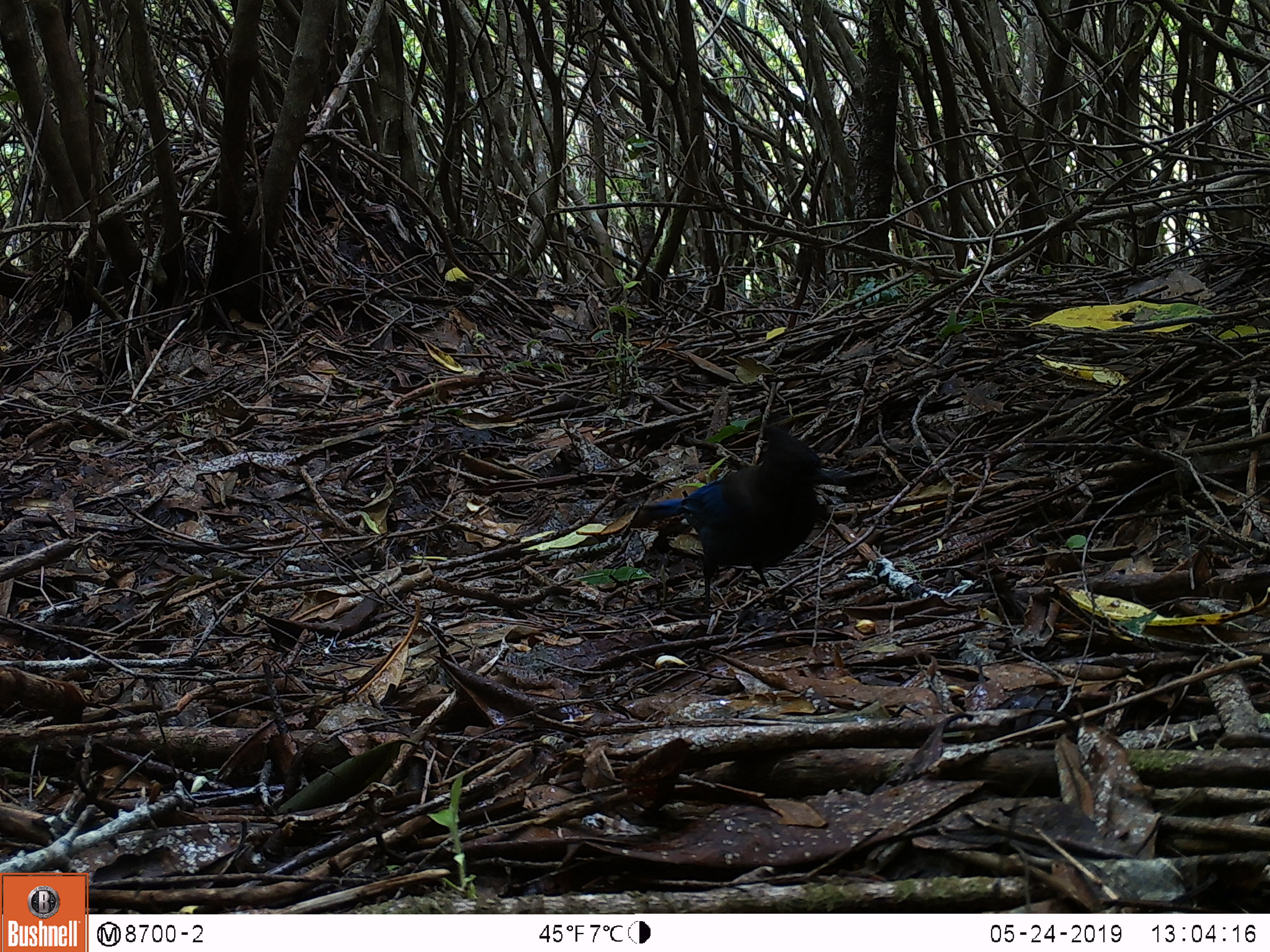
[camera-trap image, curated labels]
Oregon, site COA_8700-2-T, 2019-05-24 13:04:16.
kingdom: Animalia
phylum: Chordata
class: Aves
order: Passeriformes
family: Corvidae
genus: Cyanocitta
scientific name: Cyanocitta stelleri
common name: steller's jay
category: stellers jay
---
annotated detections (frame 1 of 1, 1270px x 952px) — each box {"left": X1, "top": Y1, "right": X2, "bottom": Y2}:
stellers jay: {"left": 635, "top": 428, "right": 850, "bottom": 621}